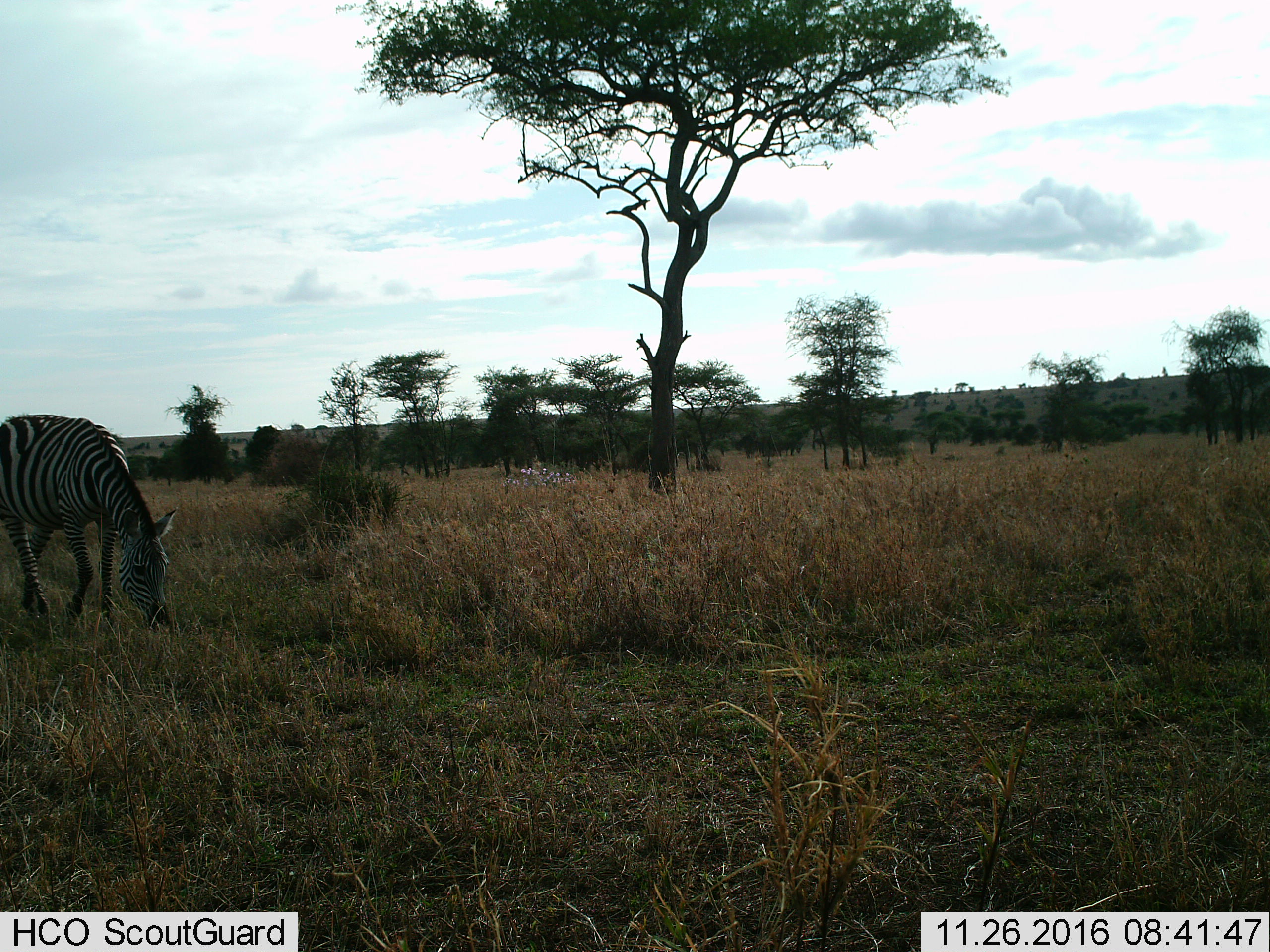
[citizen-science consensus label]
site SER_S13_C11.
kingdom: Animalia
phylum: Chordata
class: Mammalia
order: Perissodactyla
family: Equidae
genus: Equus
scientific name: Equus quagga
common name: plains zebra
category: zebraplains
Zebraplains (plains zebra) (Equus quagga), count 1. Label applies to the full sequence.